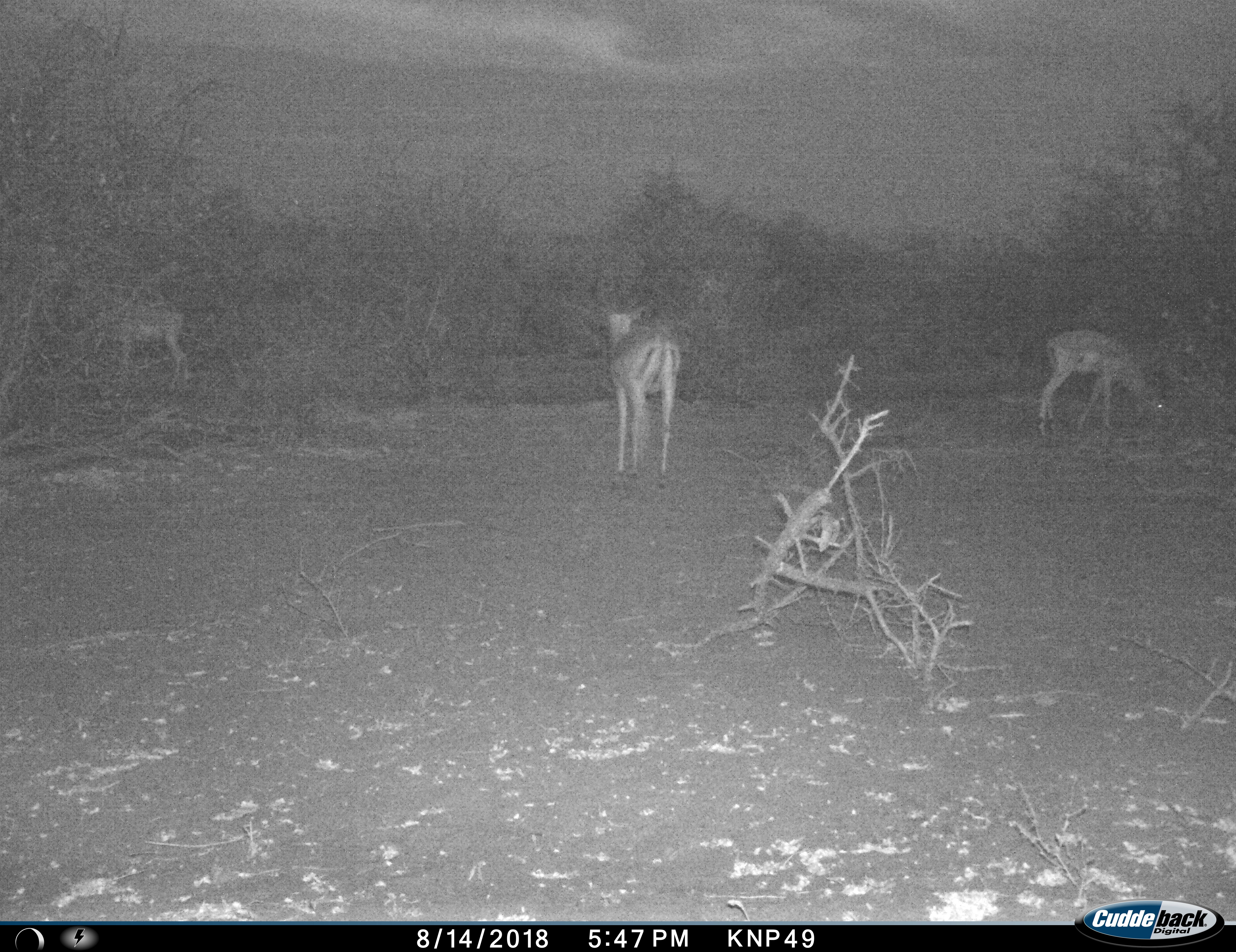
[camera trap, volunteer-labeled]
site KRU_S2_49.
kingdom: Animalia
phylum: Chordata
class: Mammalia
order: Artiodactyla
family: Bovidae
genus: Aepyceros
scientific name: Aepyceros melampus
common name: impala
Impala (Aepyceros melampus), count 3. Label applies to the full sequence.